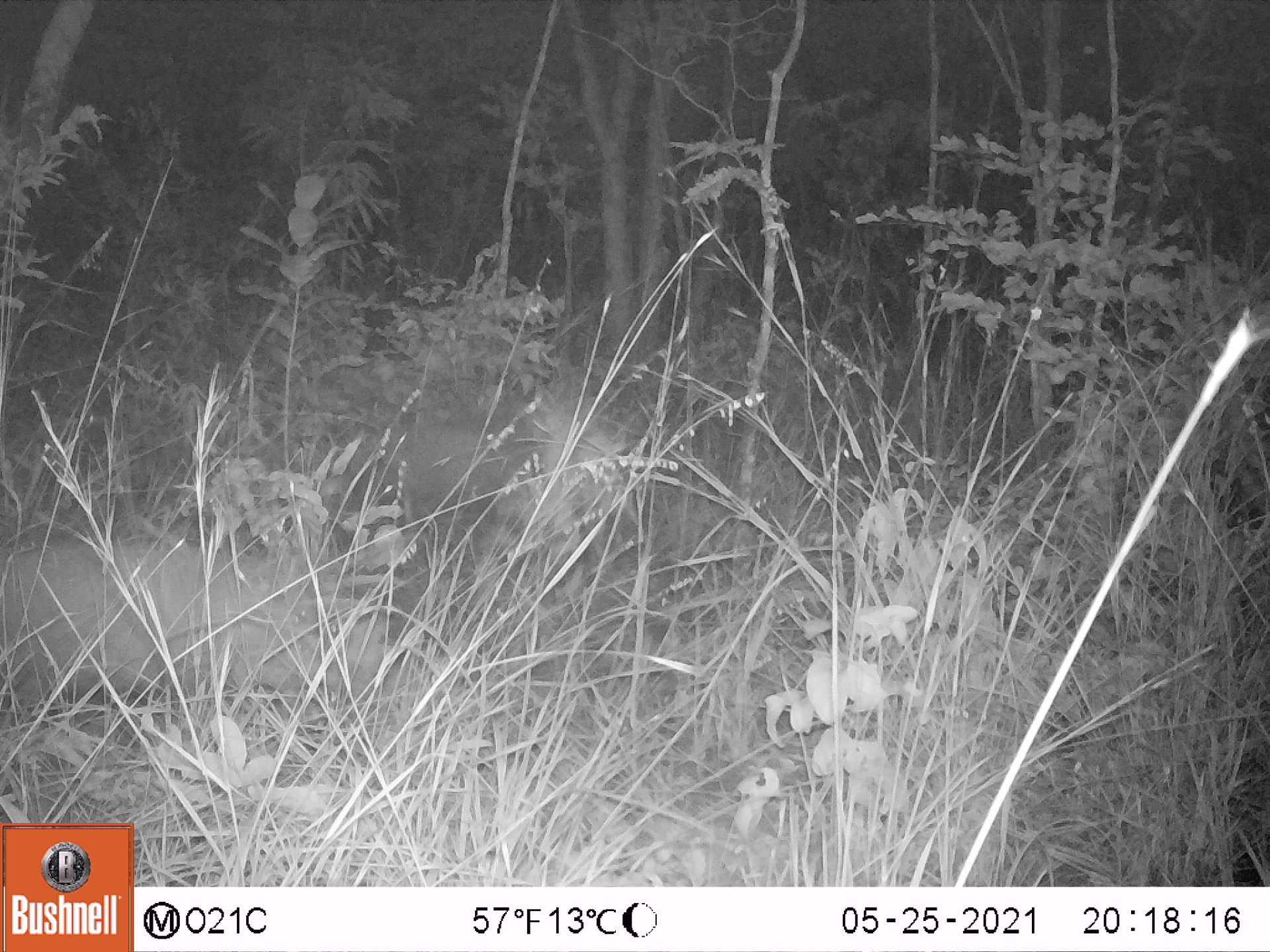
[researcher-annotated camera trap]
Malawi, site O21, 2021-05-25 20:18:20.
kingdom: Animalia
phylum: Chordata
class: Mammalia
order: Artiodactyla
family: Suidae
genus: Potamochoerus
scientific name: Potamochoerus larvatus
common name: bushpig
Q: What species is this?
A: Bushpig (Potamochoerus larvatus).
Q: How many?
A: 2.